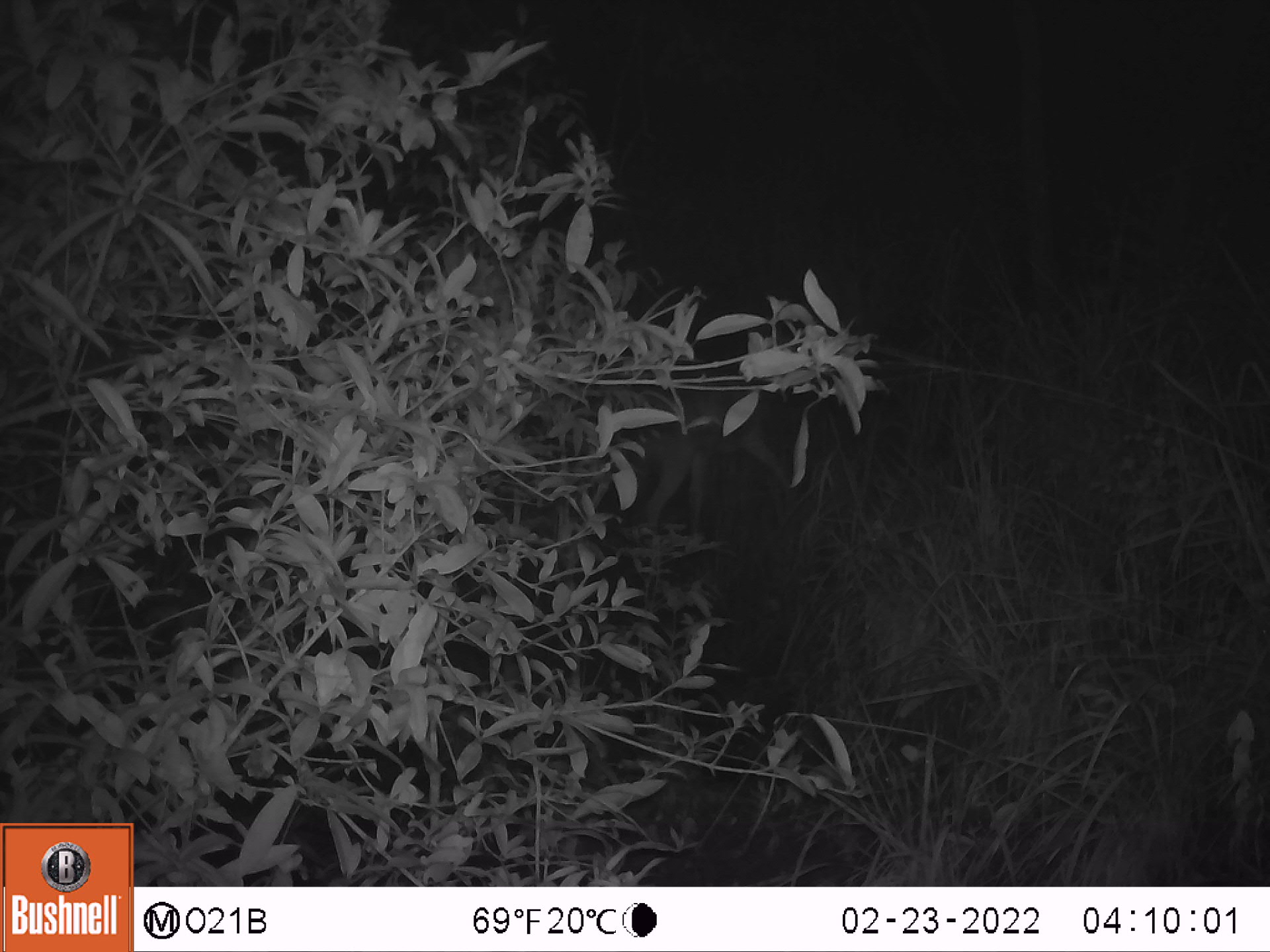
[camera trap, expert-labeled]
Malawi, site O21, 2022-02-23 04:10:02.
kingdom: Animalia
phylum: Chordata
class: Mammalia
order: Artiodactyla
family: Bovidae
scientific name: Antilopinae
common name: small antelope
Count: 1.